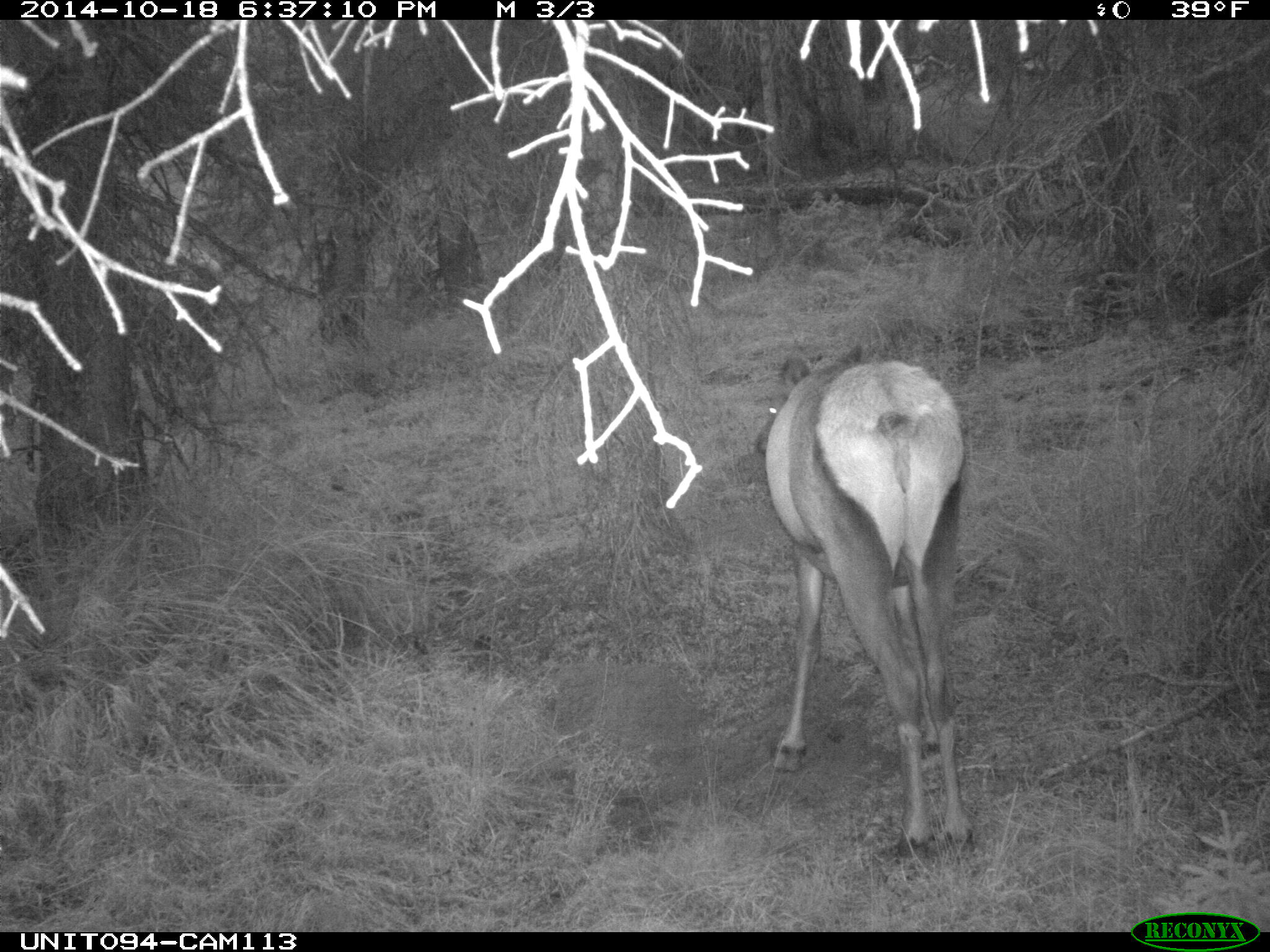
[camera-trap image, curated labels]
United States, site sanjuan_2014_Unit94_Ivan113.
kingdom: Animalia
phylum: Chordata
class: Mammalia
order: Artiodactyla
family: Cervidae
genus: Cervus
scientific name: Cervus elaphus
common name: red deer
Cervus elaphus (red deer).